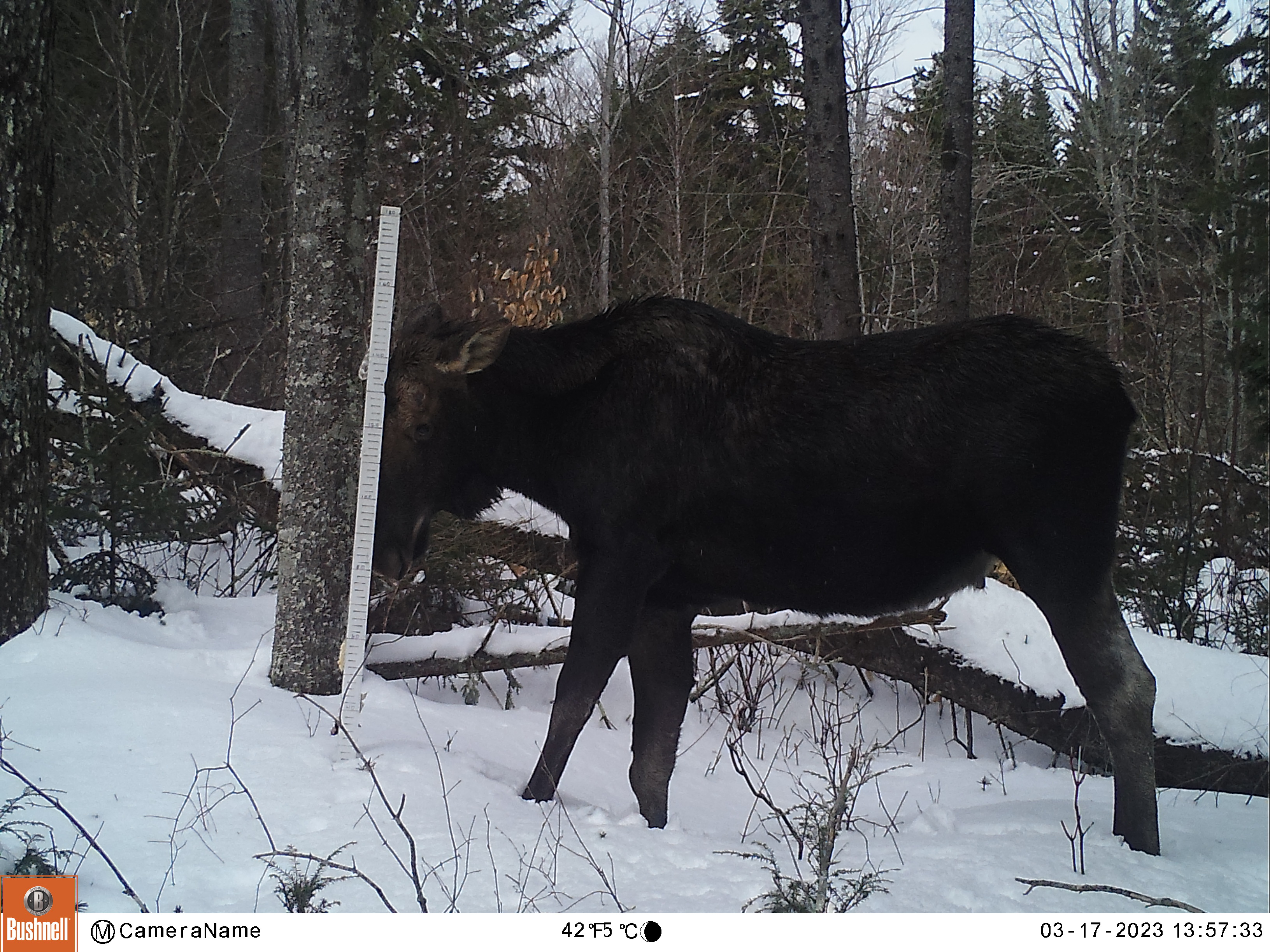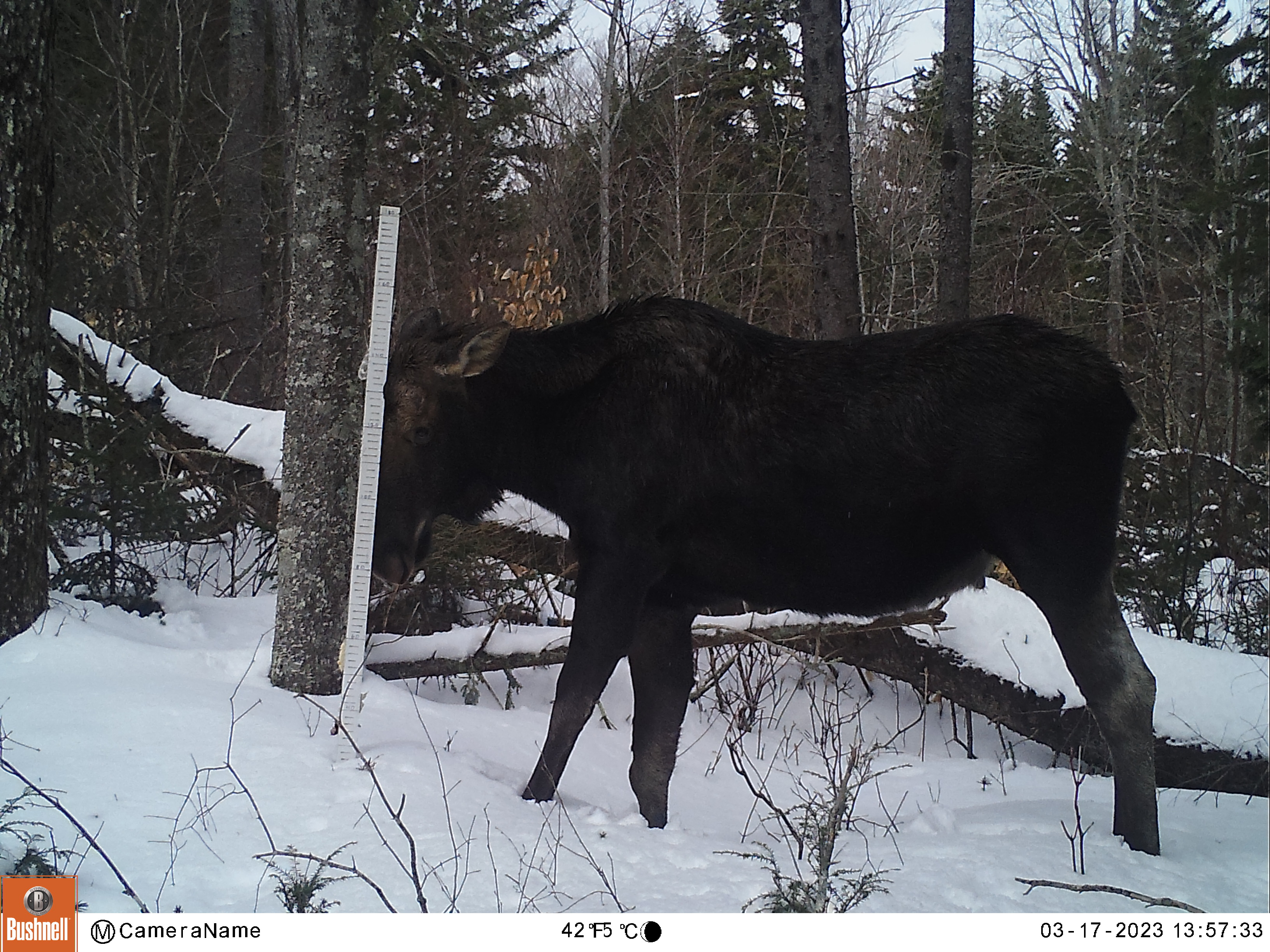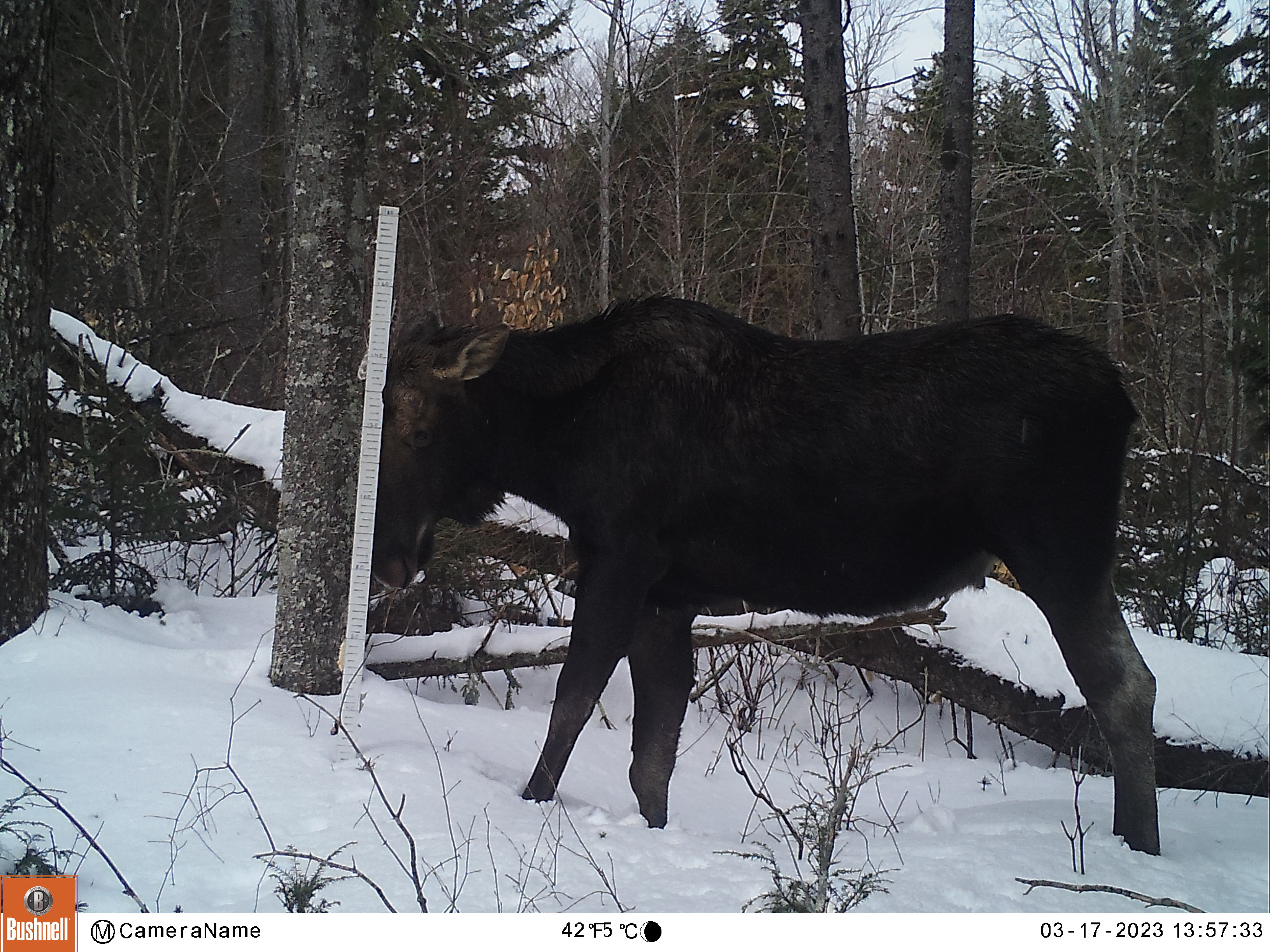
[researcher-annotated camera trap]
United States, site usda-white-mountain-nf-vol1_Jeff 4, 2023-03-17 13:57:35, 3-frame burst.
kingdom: Animalia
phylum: Chordata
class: Mammalia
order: Artiodactyla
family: Cervidae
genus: Alces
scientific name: Alces alces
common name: moose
Moose (Alces alces).